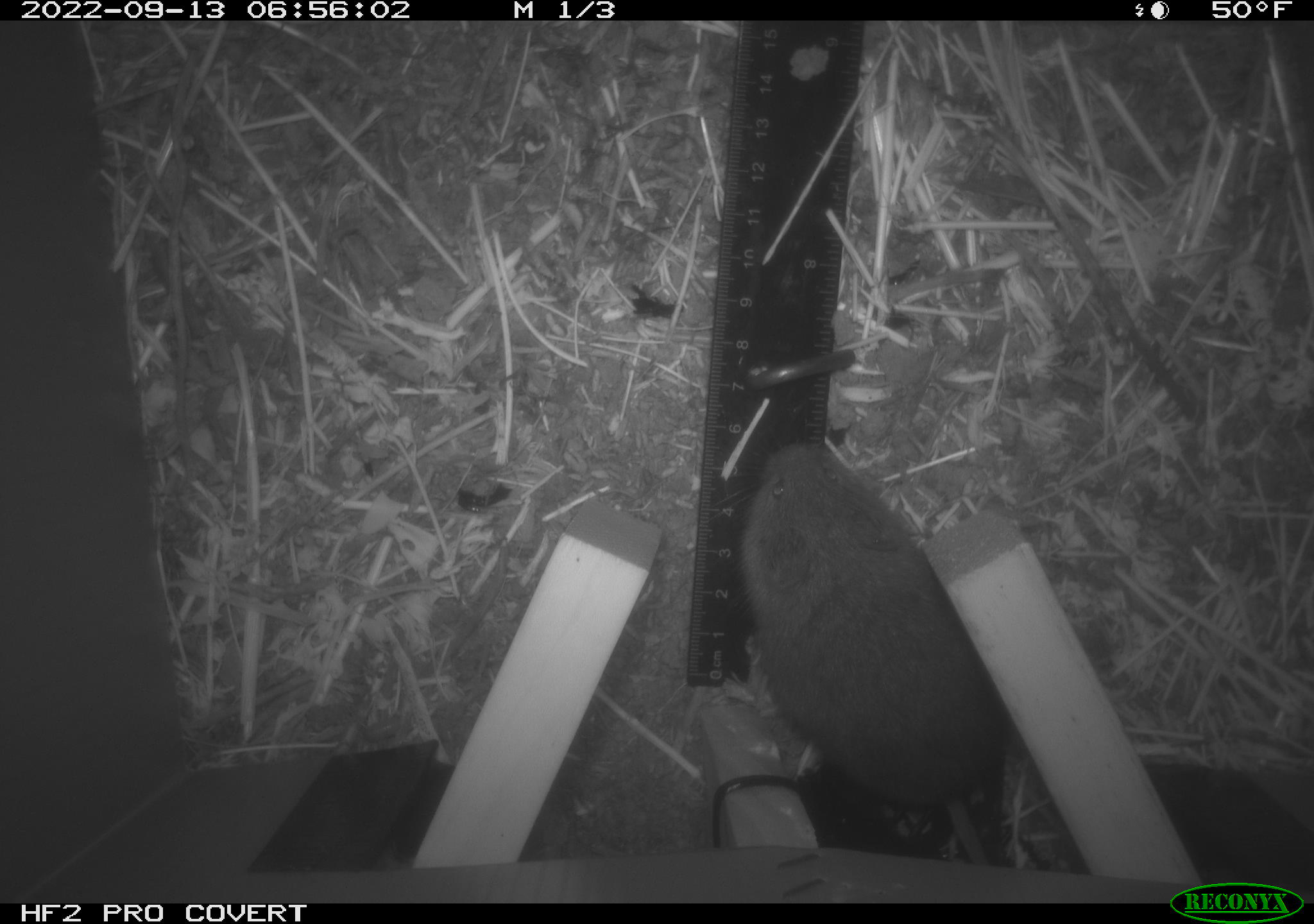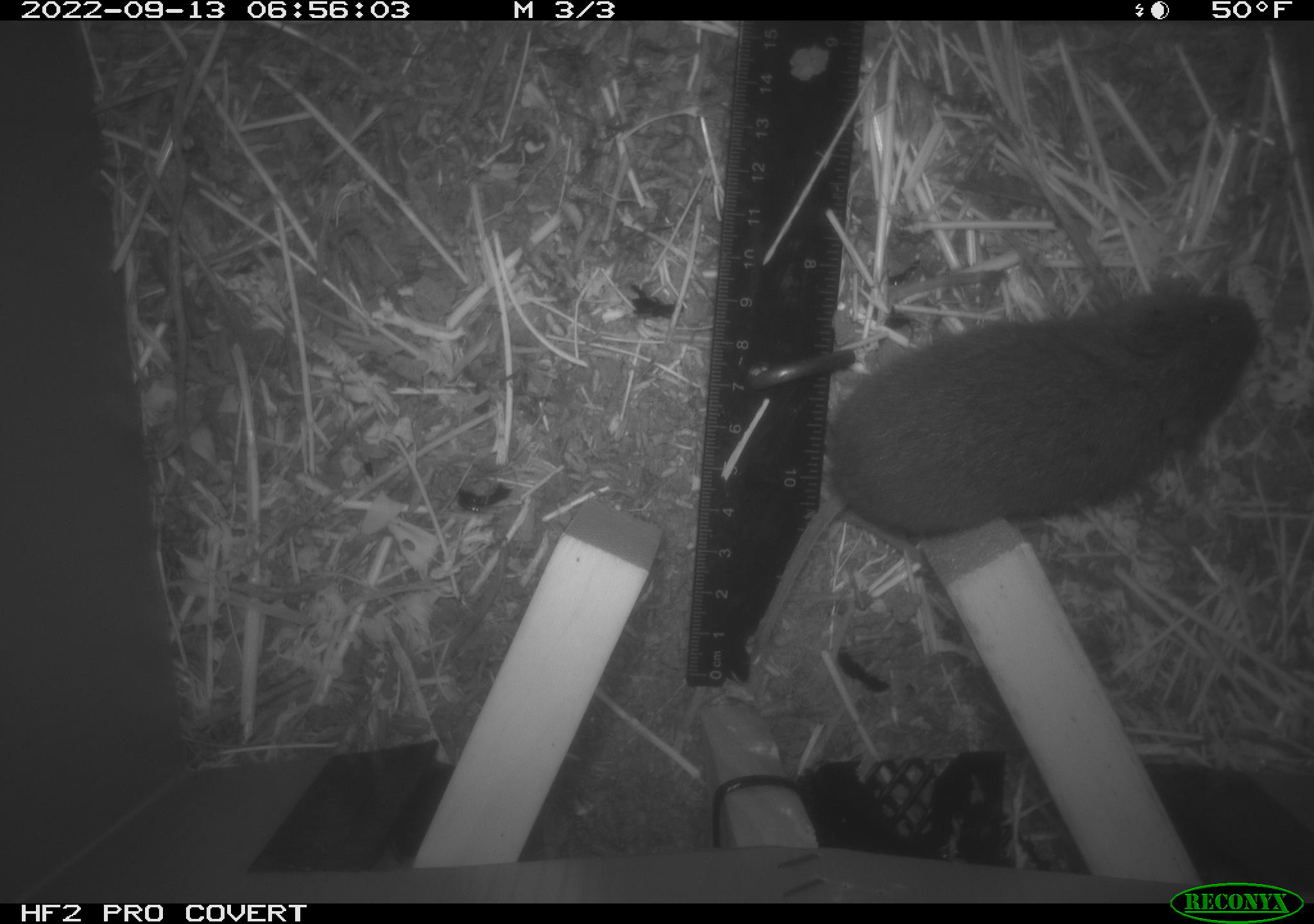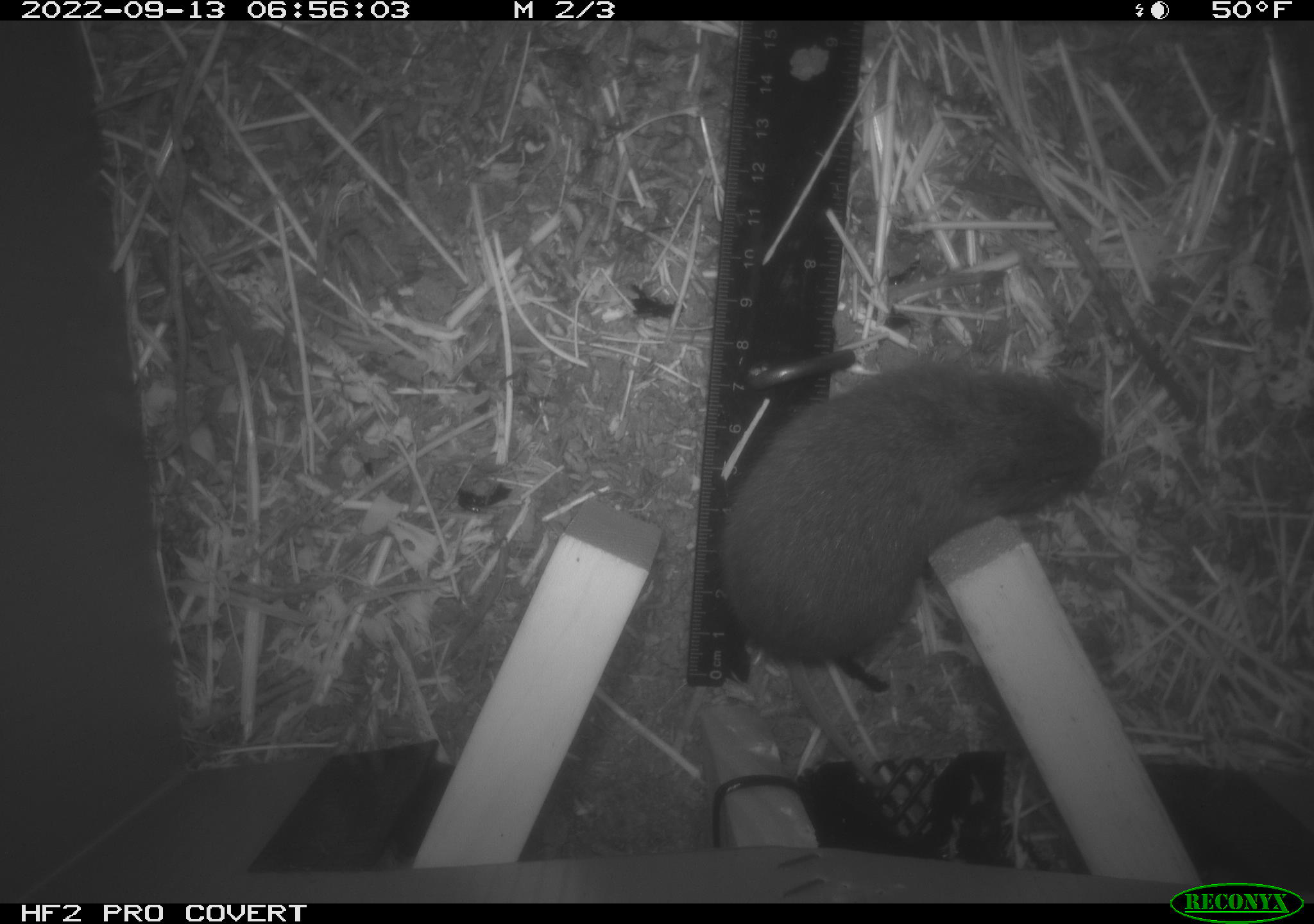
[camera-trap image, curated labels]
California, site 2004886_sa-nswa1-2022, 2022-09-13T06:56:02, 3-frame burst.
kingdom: Animalia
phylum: Chordata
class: Mammalia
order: Rodentia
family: Cricetidae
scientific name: Cricetidae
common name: hamsters, voles, lemmings, and allies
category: cricetidae family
Cricetidae family (hamsters, voles, lemmings, and allies) (Cricetidae).